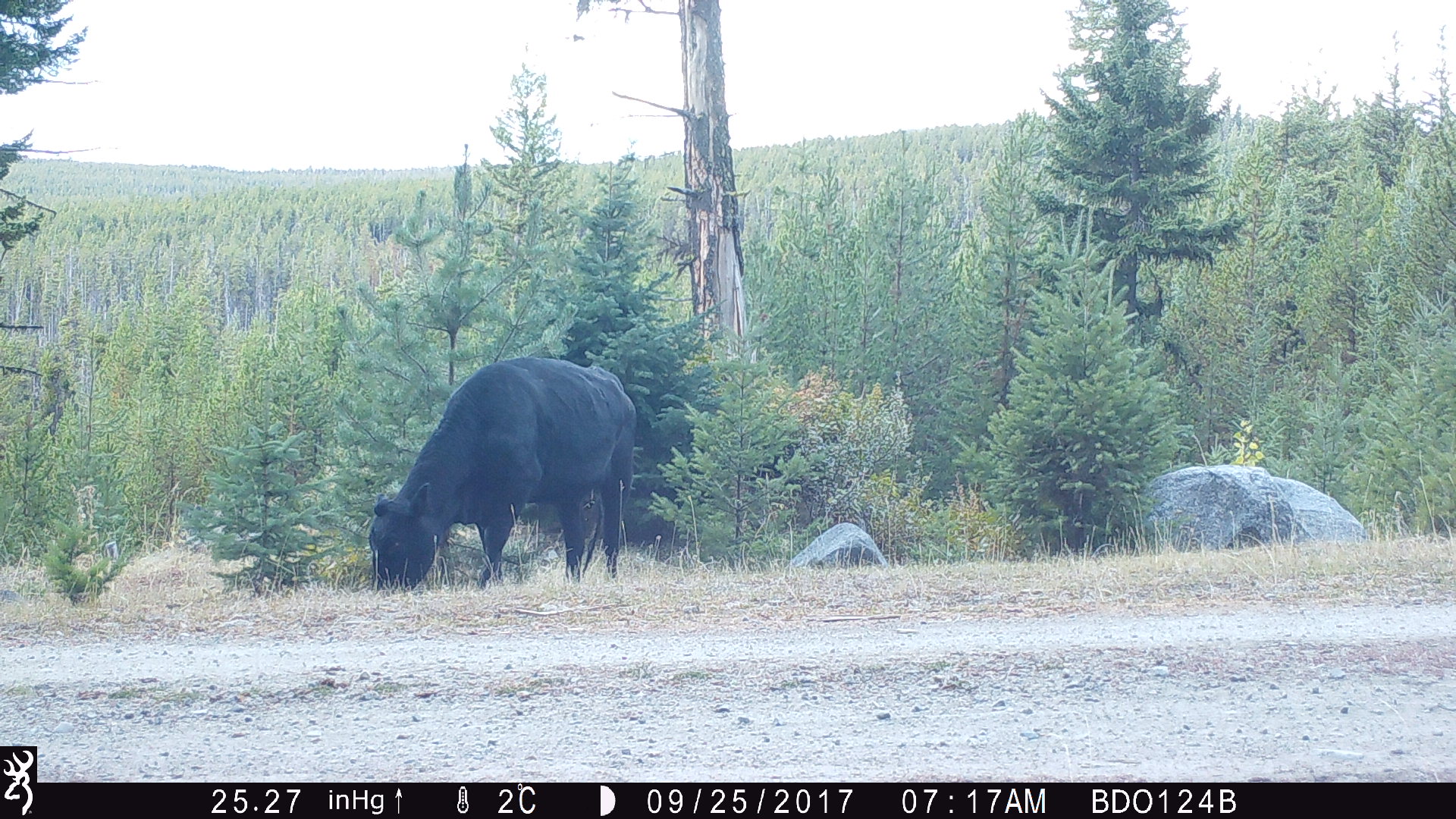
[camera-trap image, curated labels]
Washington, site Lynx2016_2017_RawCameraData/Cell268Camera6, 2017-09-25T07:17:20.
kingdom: Animalia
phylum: Chordata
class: Mammalia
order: Artiodactyla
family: Bovidae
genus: Bos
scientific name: Bos taurus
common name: domestic cattle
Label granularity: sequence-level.